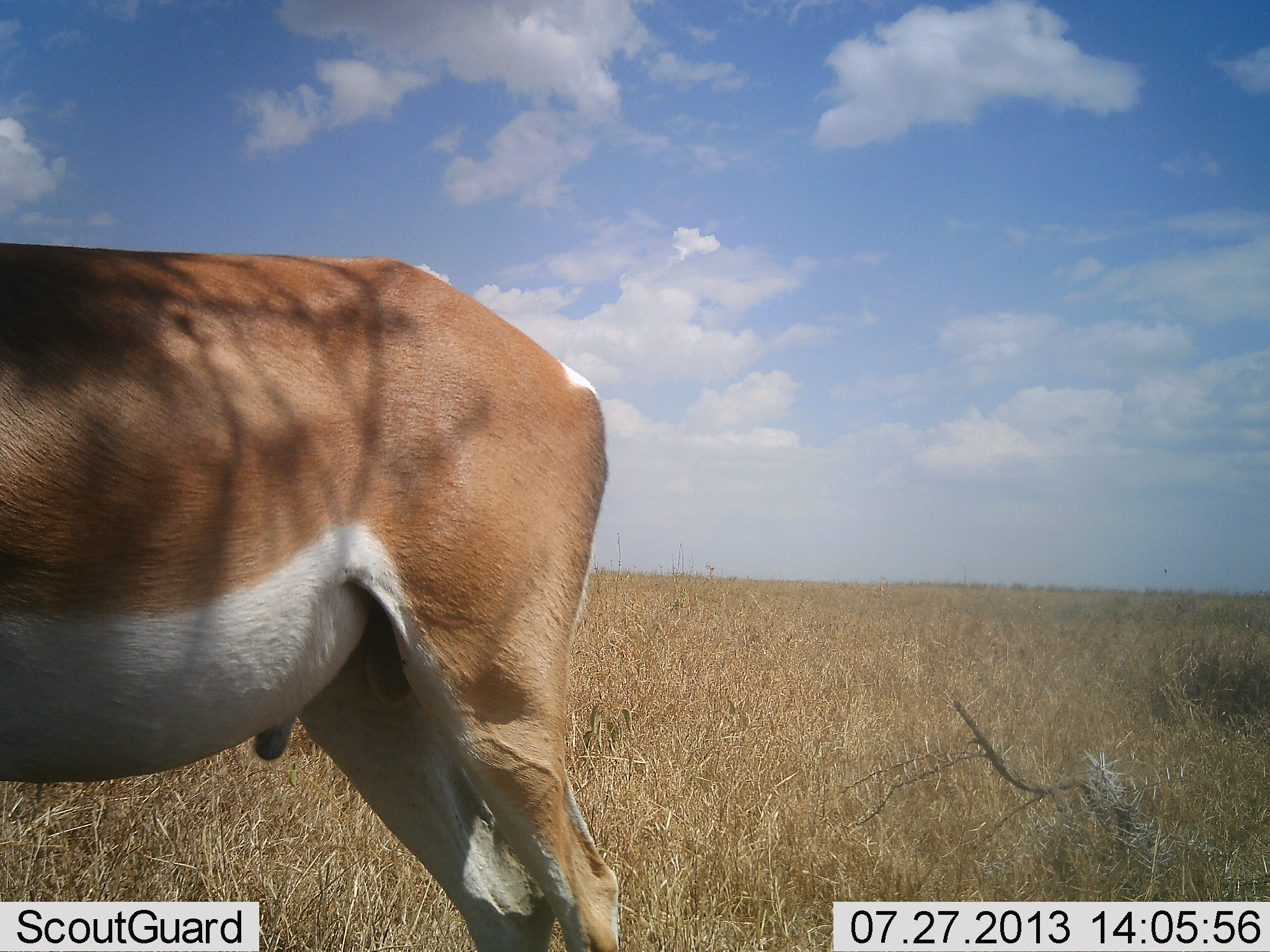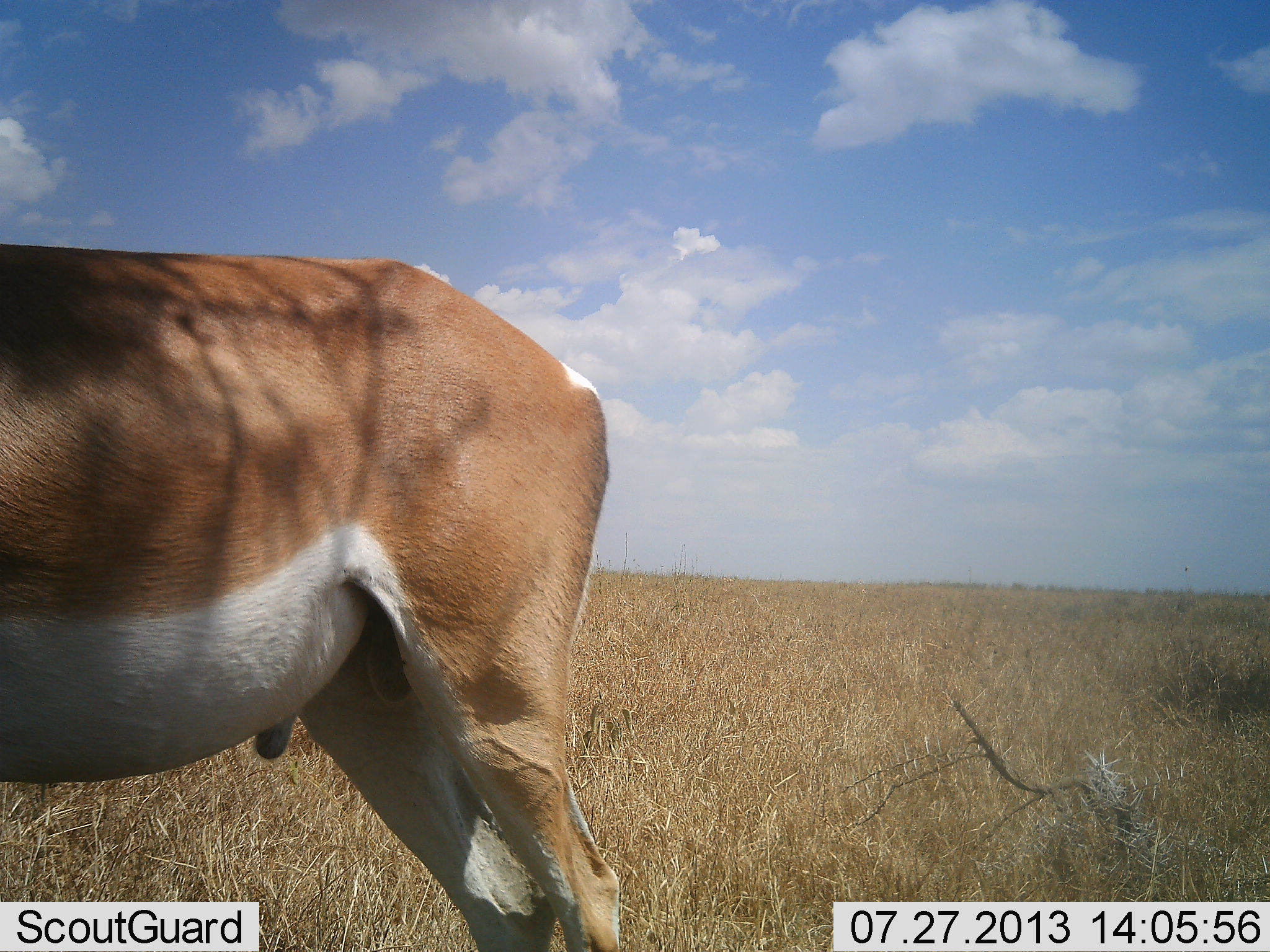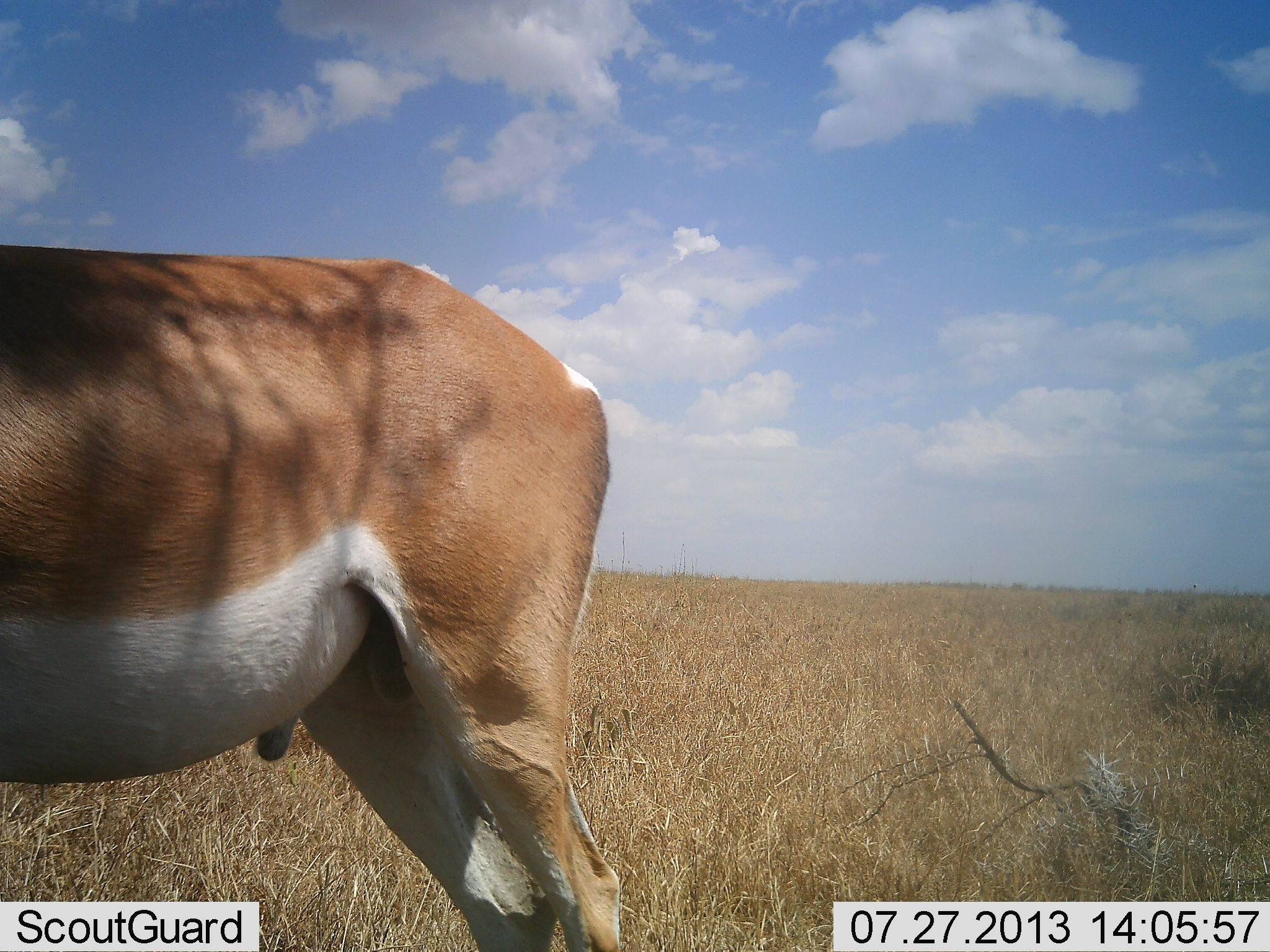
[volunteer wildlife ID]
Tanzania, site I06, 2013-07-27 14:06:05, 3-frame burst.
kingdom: Animalia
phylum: Chordata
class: Mammalia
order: Artiodactyla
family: Bovidae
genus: Nanger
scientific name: Nanger granti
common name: grant's gazelle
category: gazellegrants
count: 1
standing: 100%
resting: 0%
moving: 0%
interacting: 0%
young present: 0%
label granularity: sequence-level